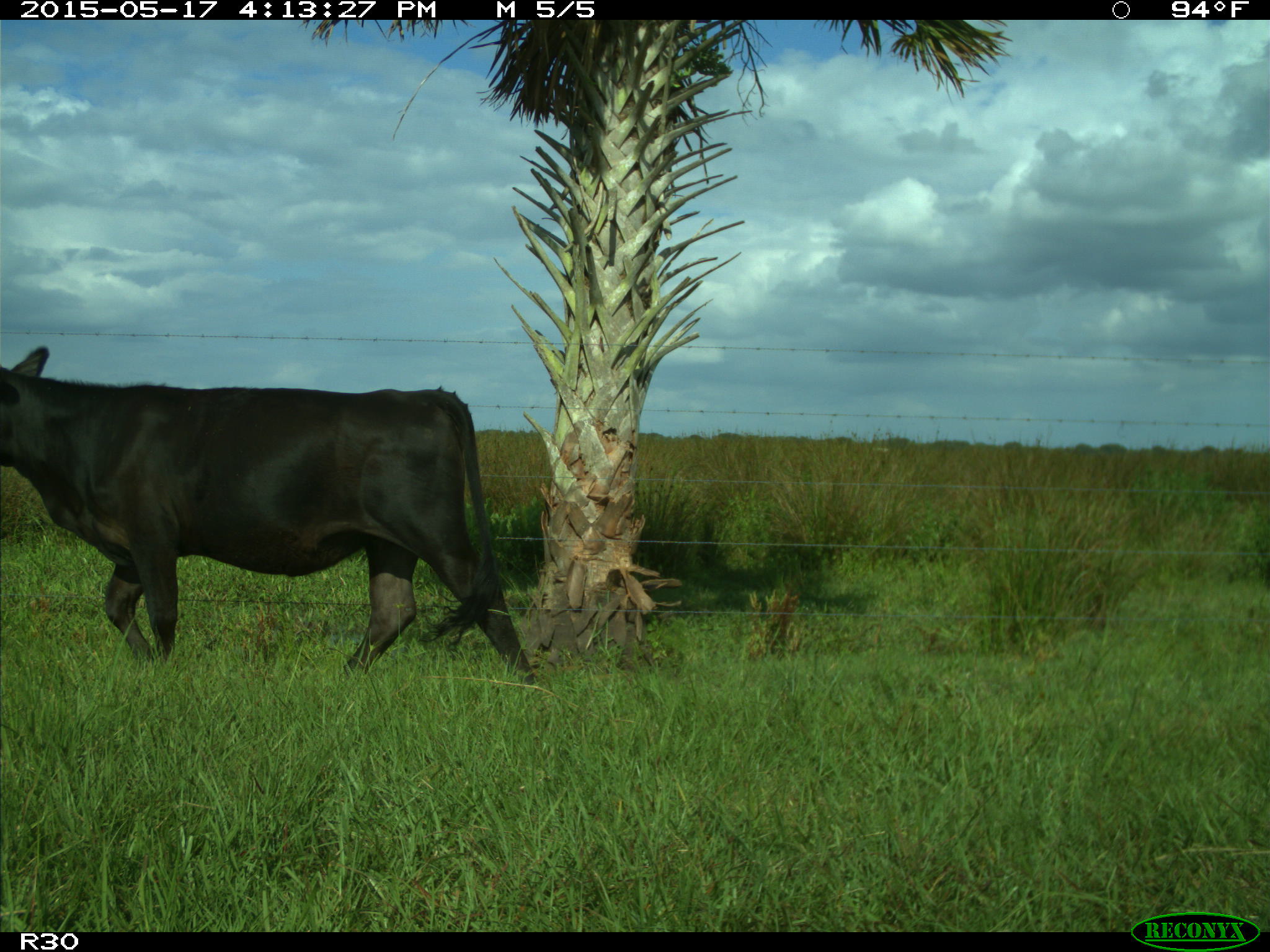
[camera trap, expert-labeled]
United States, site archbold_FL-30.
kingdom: Animalia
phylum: Chordata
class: Mammalia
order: Artiodactyla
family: Bovidae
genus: Bos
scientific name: Bos taurus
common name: domestic cow